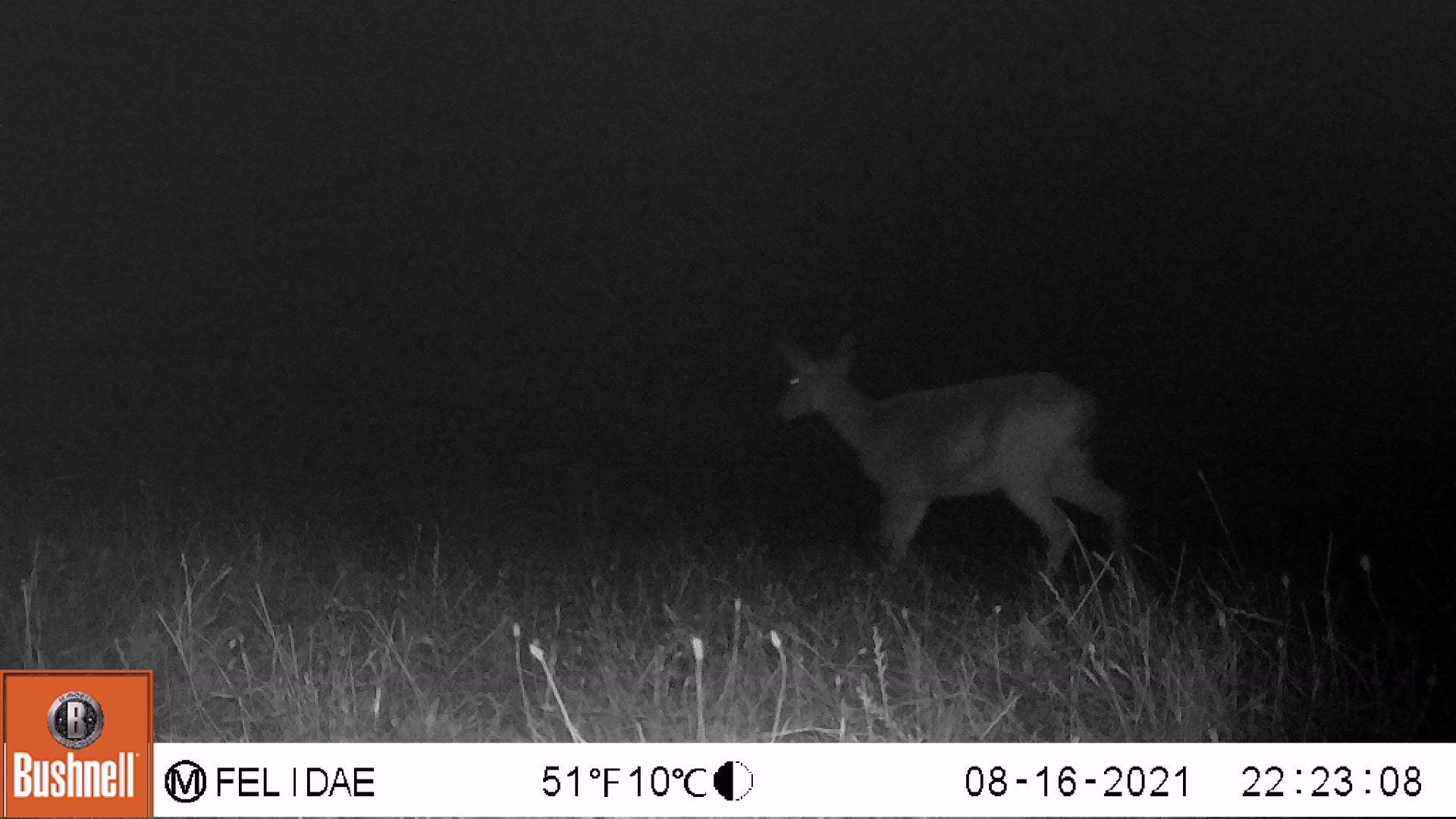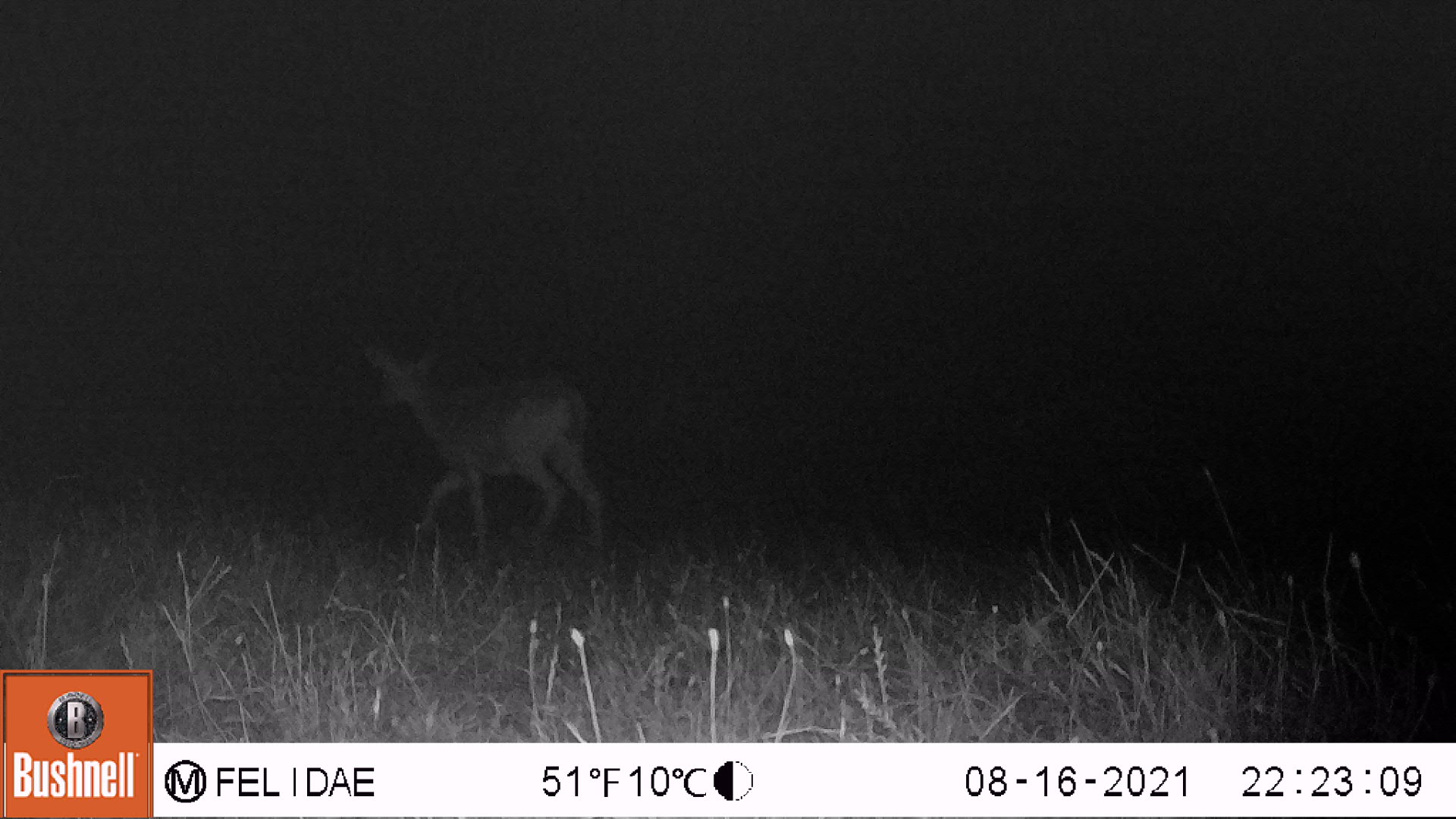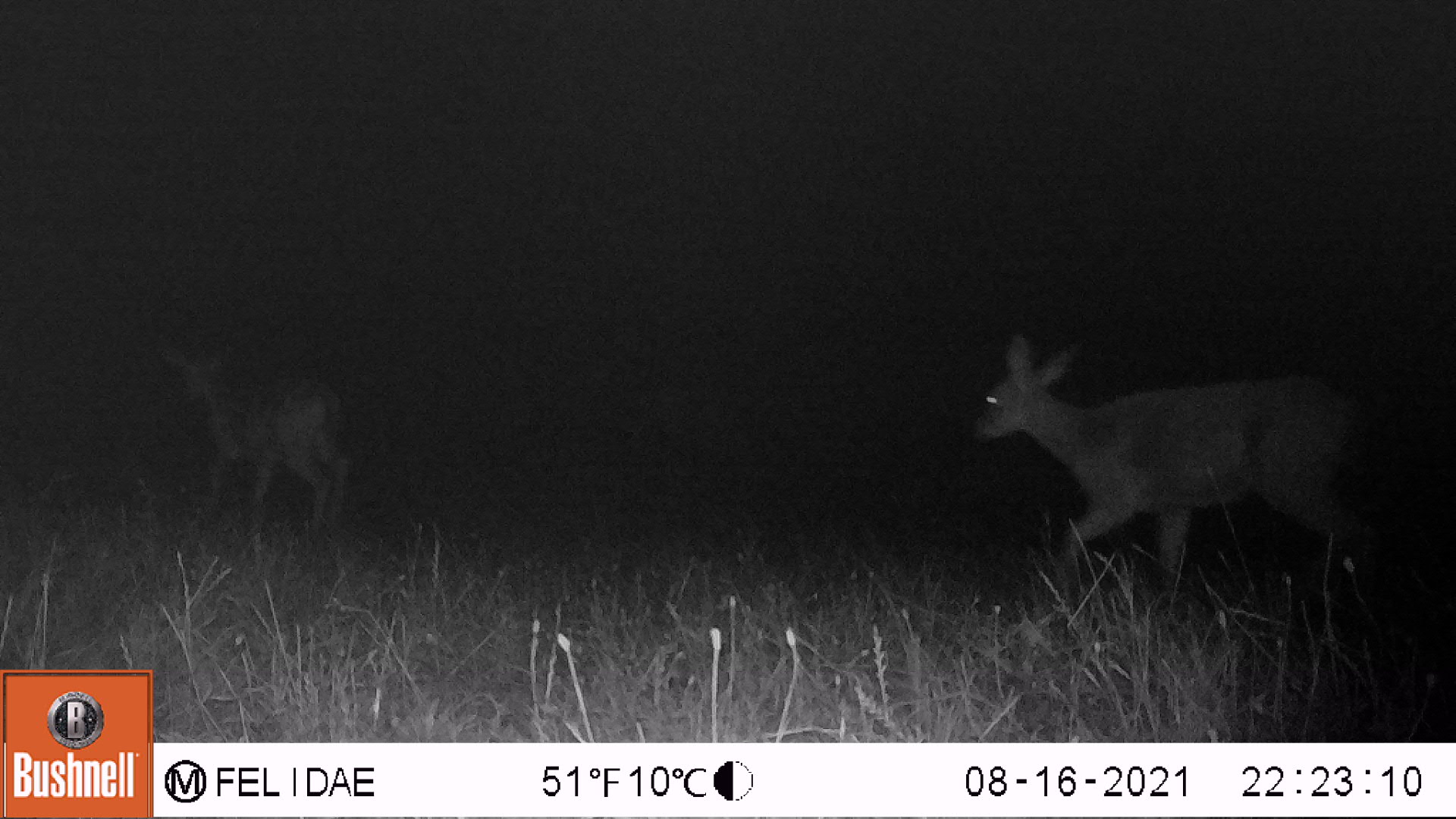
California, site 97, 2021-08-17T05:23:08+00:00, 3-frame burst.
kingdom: Animalia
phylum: Chordata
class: Mammalia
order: Artiodactyla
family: Cervidae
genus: Odocoileus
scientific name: Odocoileus hemionus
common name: mule deer